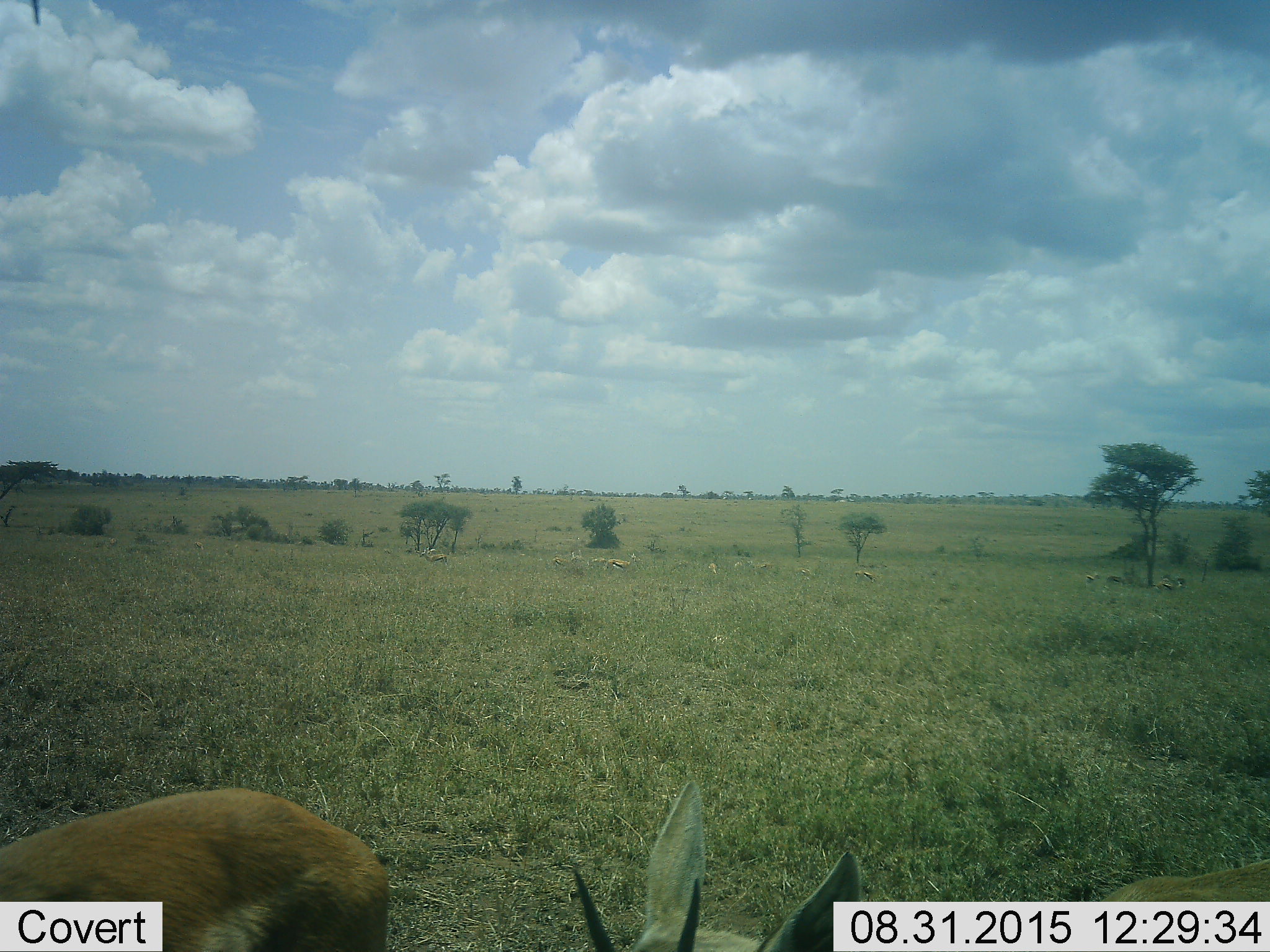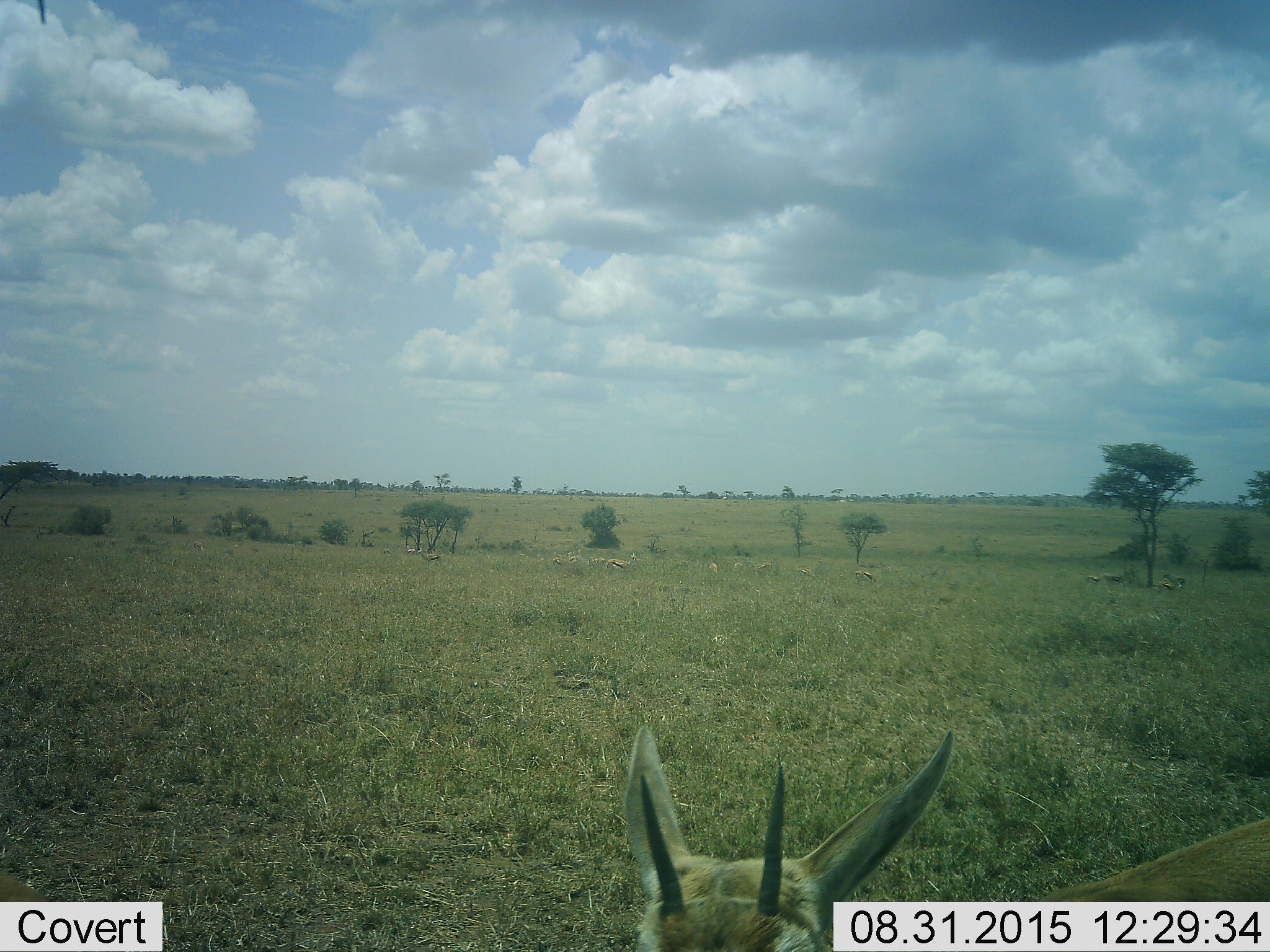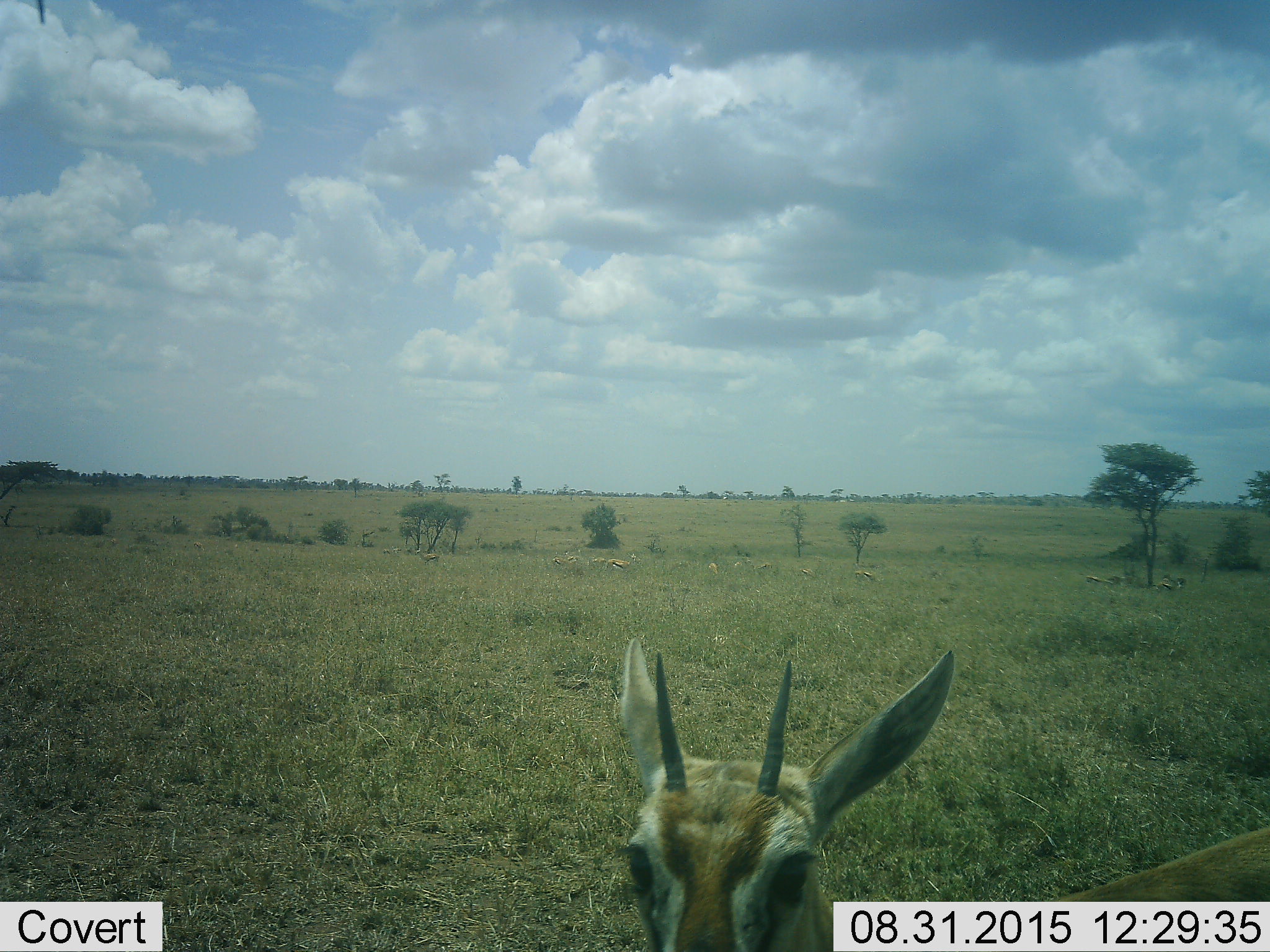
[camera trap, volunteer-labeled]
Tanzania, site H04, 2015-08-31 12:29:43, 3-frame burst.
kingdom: Animalia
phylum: Chordata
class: Mammalia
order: Artiodactyla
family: Bovidae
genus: Eudorcas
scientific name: Eudorcas thomsonii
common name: thomson's gazelle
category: gazellethomsons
Gazellethomsons (thomson's gazelle) (Eudorcas thomsonii), count 11-50. Behavior (volunteer vote fractions): standing 89%, resting 22%, moving 78%, interacting 22%. Young present (vote fraction): 22%. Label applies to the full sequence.